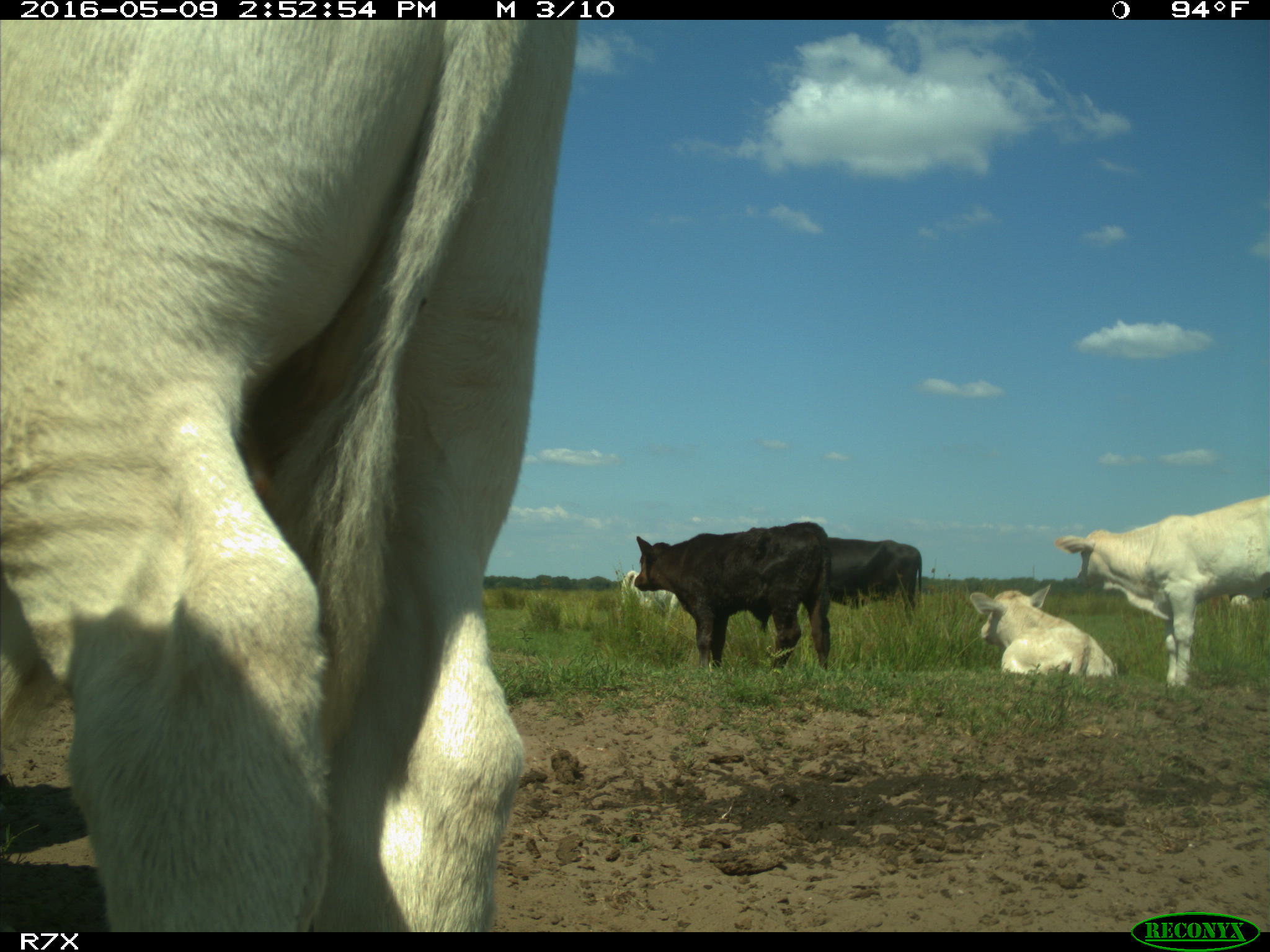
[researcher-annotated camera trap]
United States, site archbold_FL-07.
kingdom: Animalia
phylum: Chordata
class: Mammalia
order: Artiodactyla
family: Bovidae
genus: Bos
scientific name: Bos taurus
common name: domestic cow